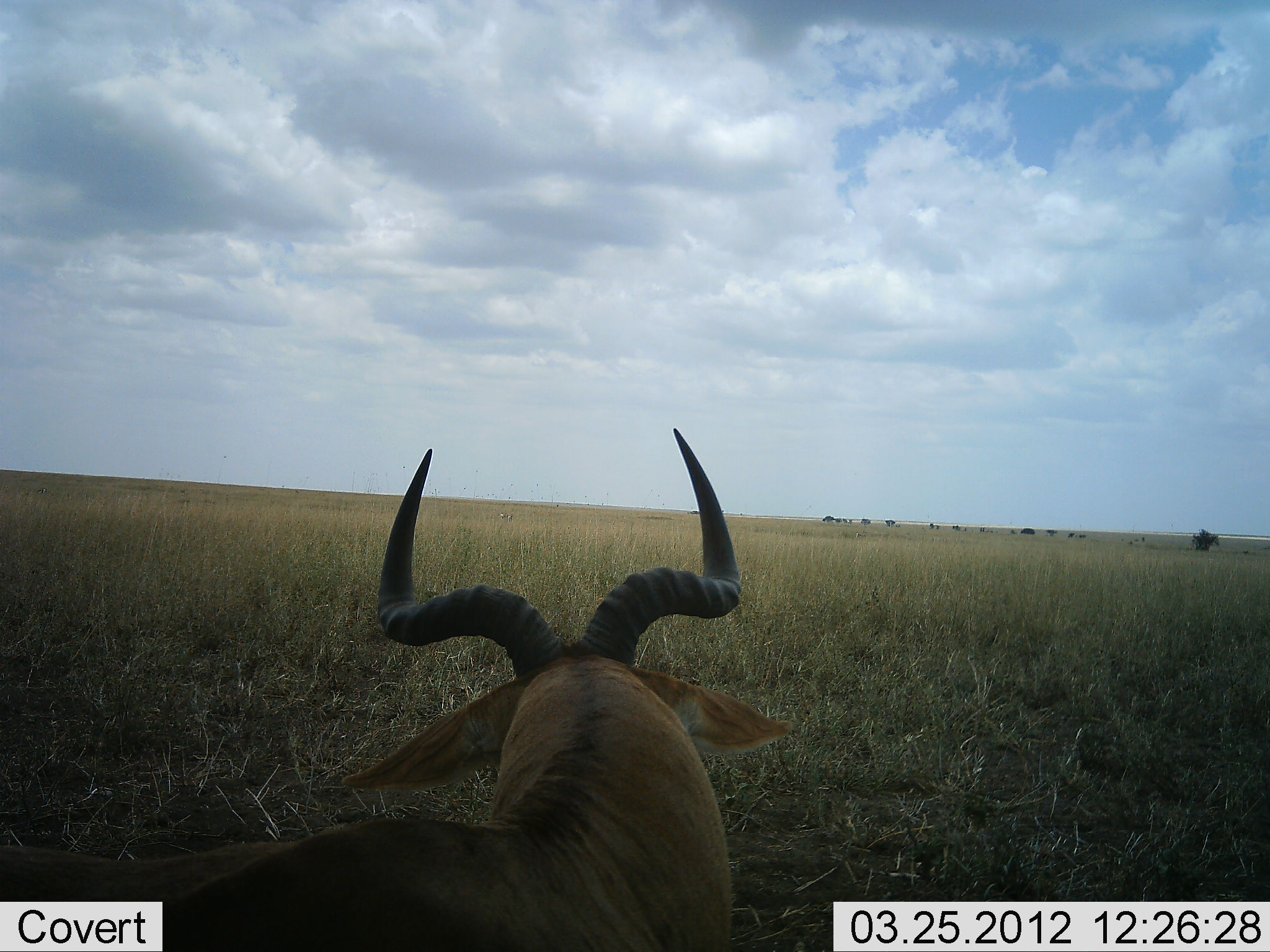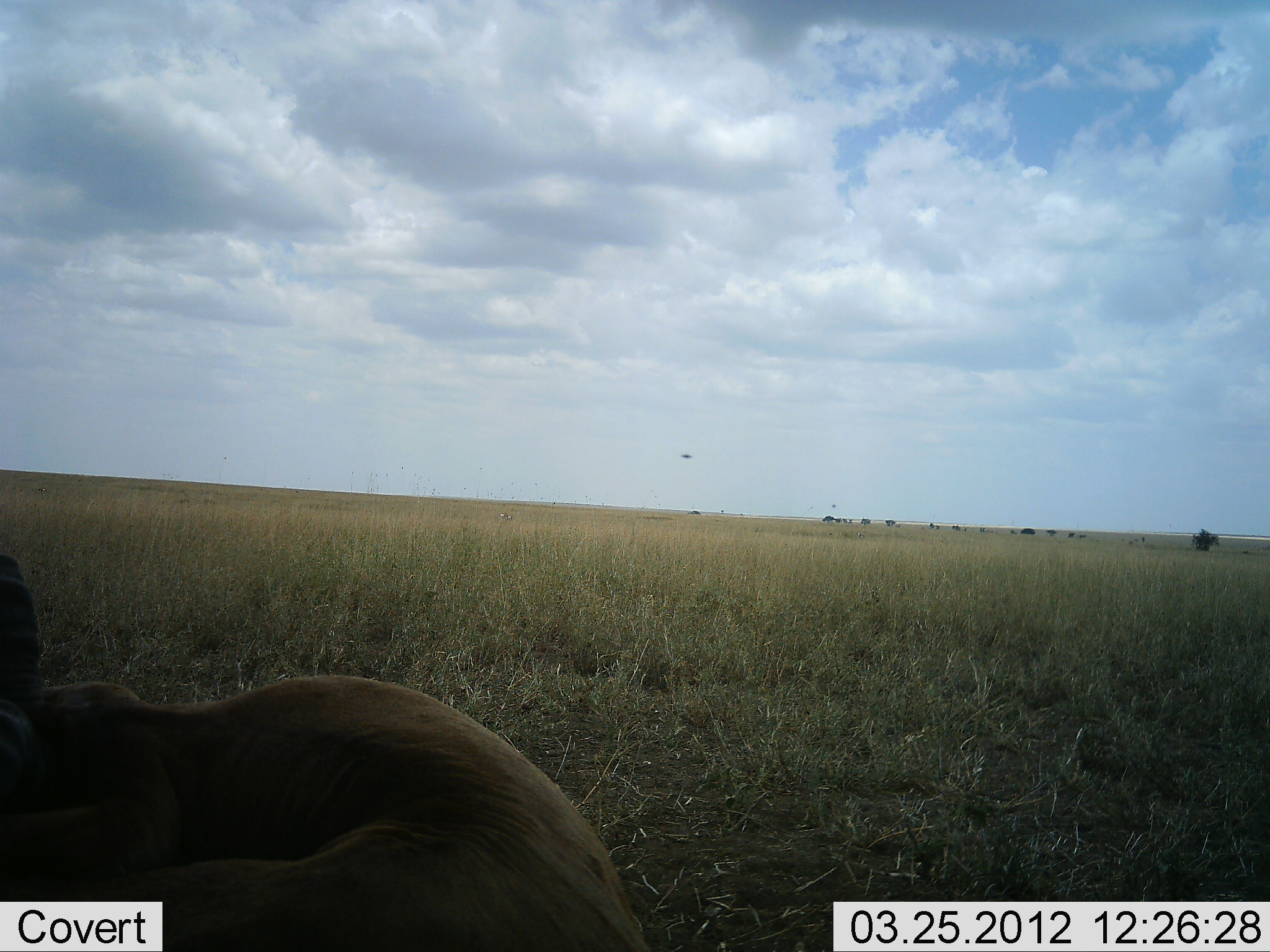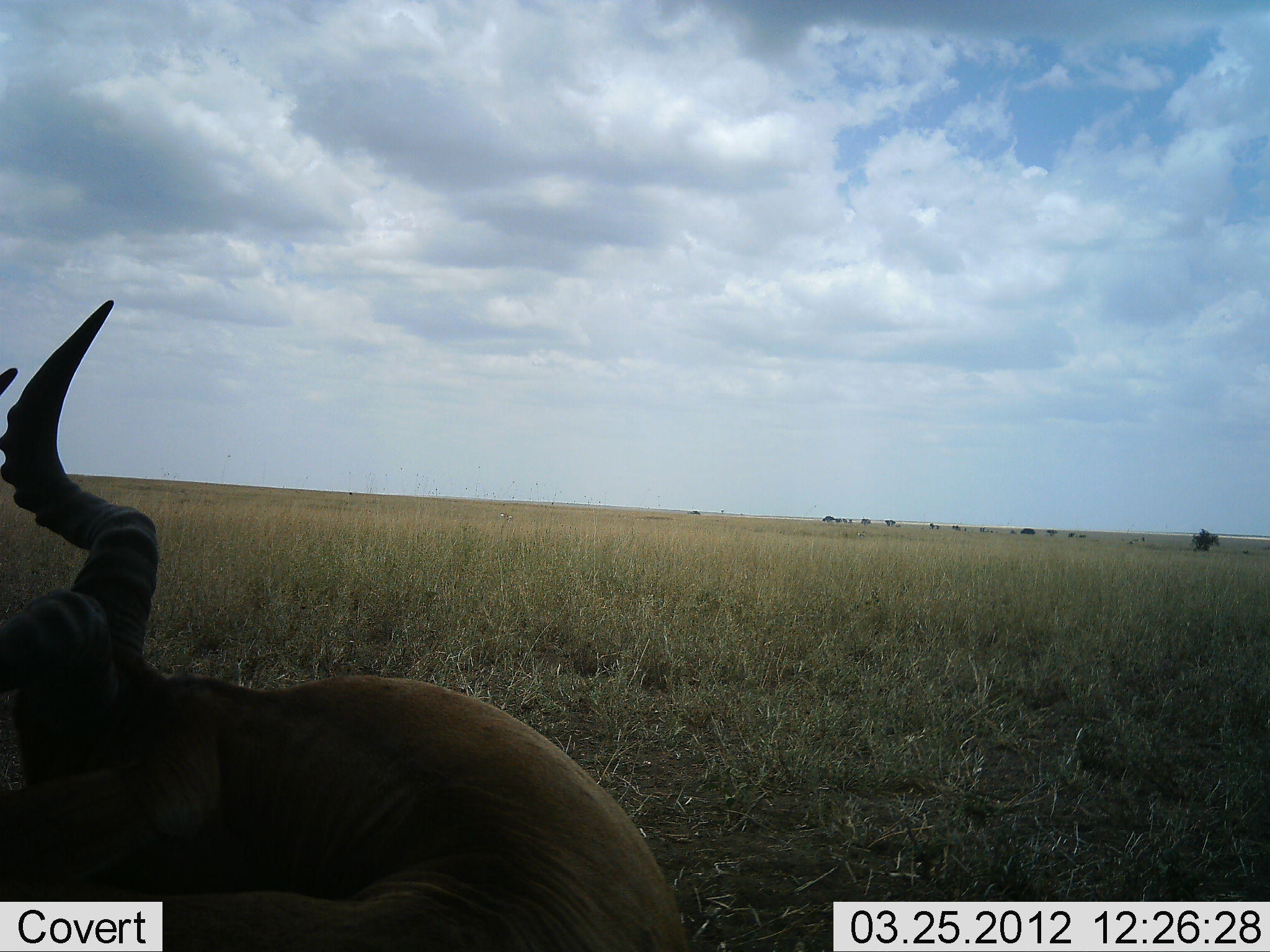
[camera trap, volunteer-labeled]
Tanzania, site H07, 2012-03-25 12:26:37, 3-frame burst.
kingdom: Animalia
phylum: Chordata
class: Mammalia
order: Artiodactyla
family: Bovidae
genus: Alcelaphus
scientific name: Alcelaphus buselaphus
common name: hartebeest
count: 1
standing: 18%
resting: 71%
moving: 6%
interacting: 0%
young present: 0%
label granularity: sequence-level